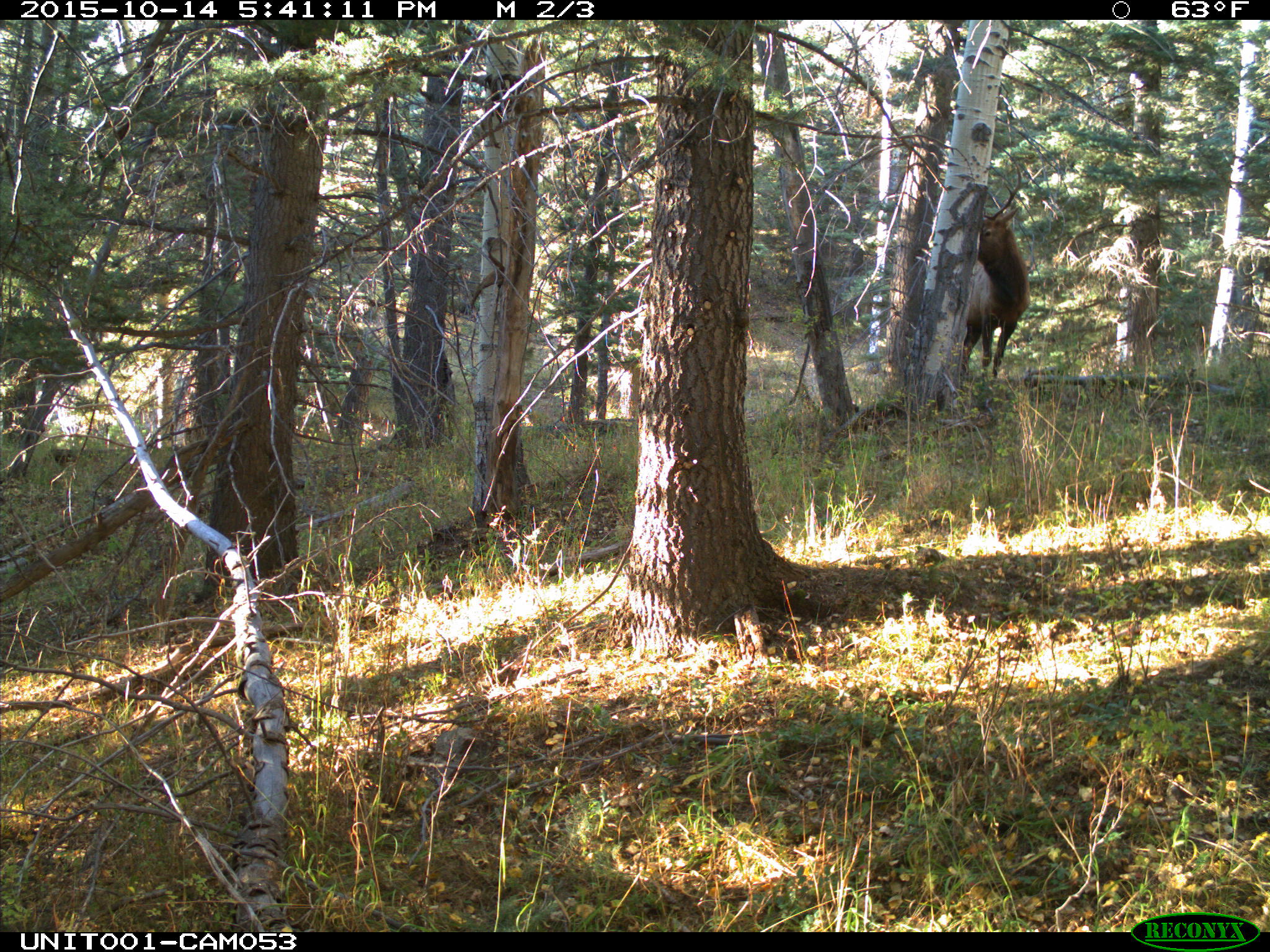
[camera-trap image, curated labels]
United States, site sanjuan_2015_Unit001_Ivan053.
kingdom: Animalia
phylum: Chordata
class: Mammalia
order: Artiodactyla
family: Cervidae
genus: Cervus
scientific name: Cervus elaphus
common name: red deer